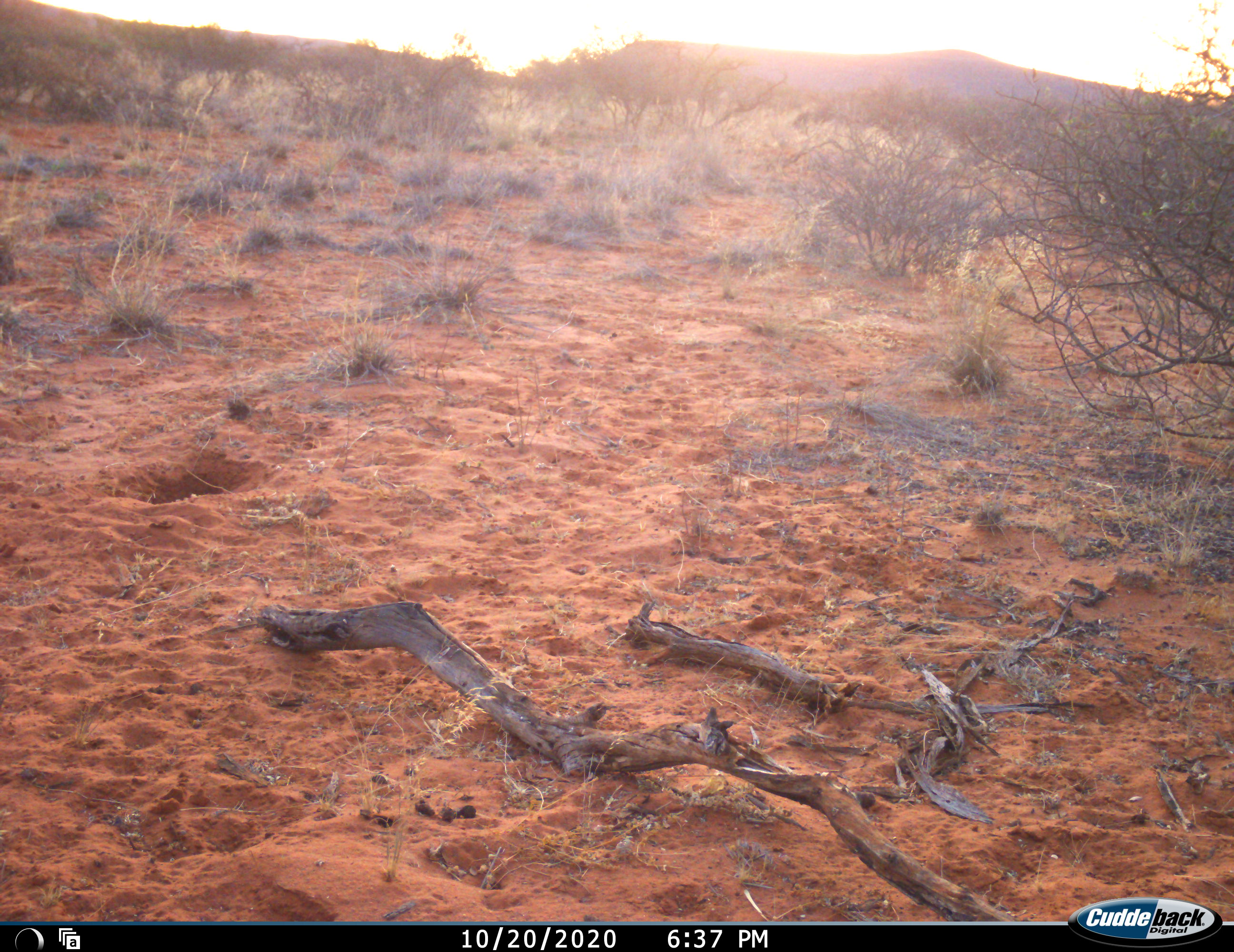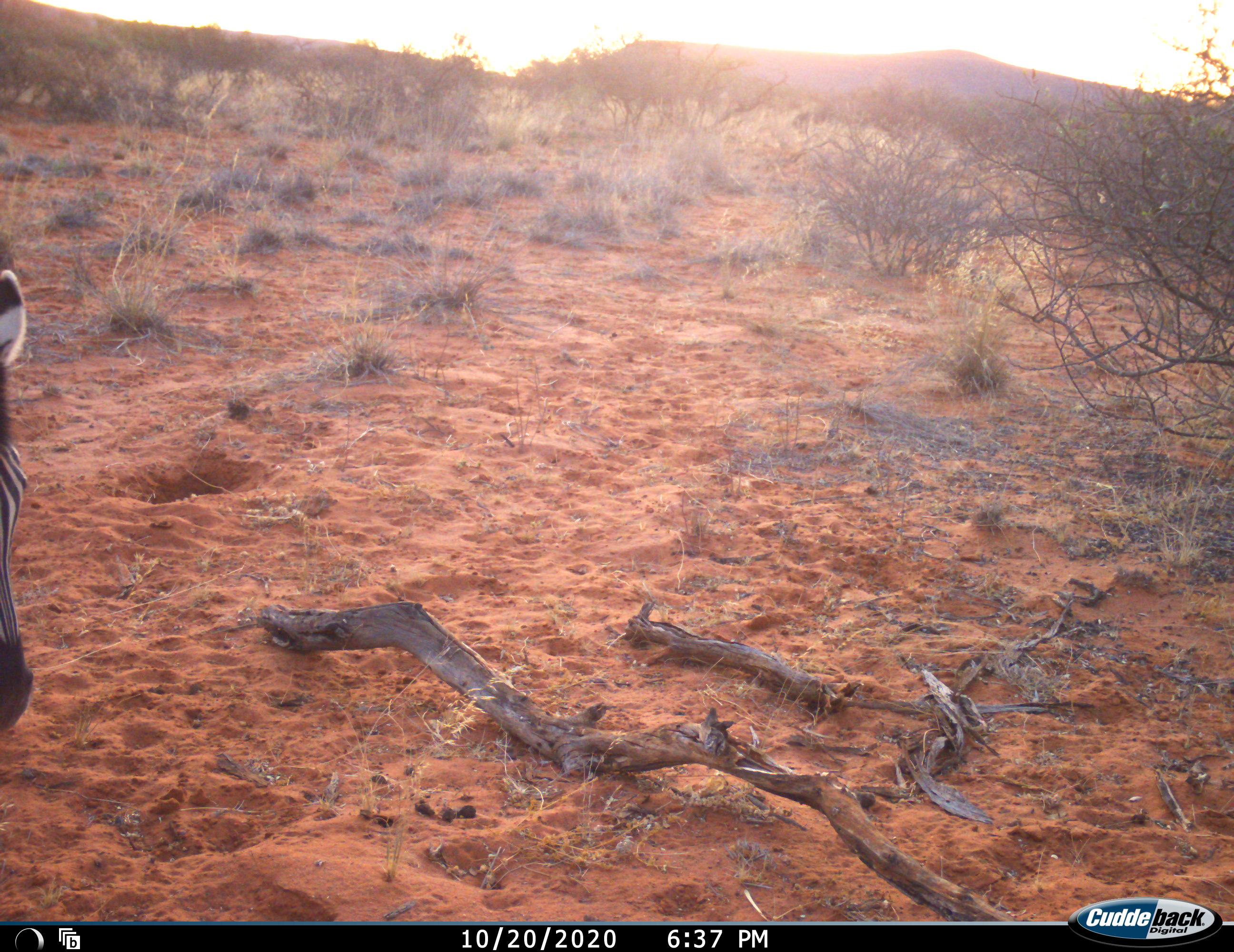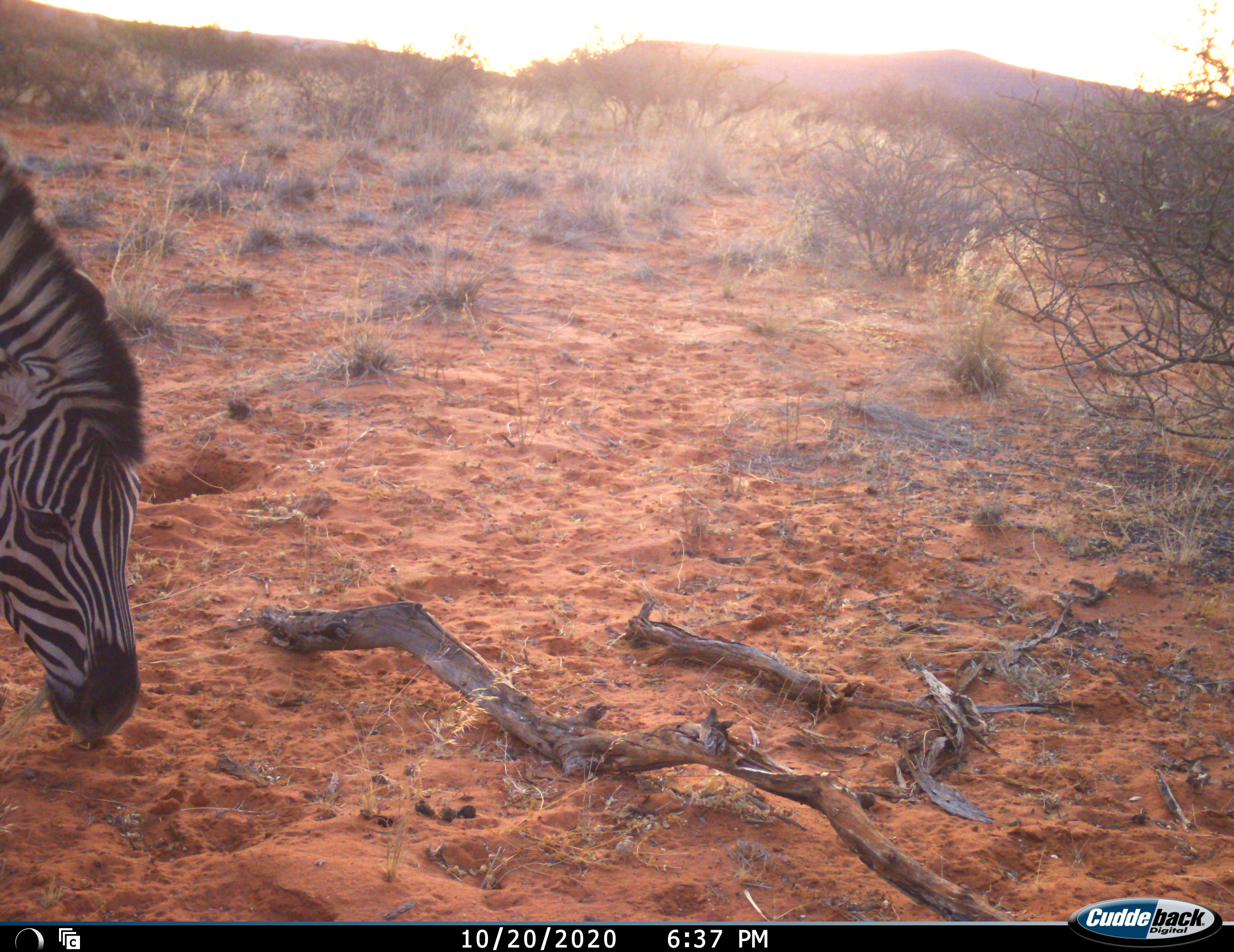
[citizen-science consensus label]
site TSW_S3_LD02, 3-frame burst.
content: unidentified animal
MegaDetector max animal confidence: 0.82